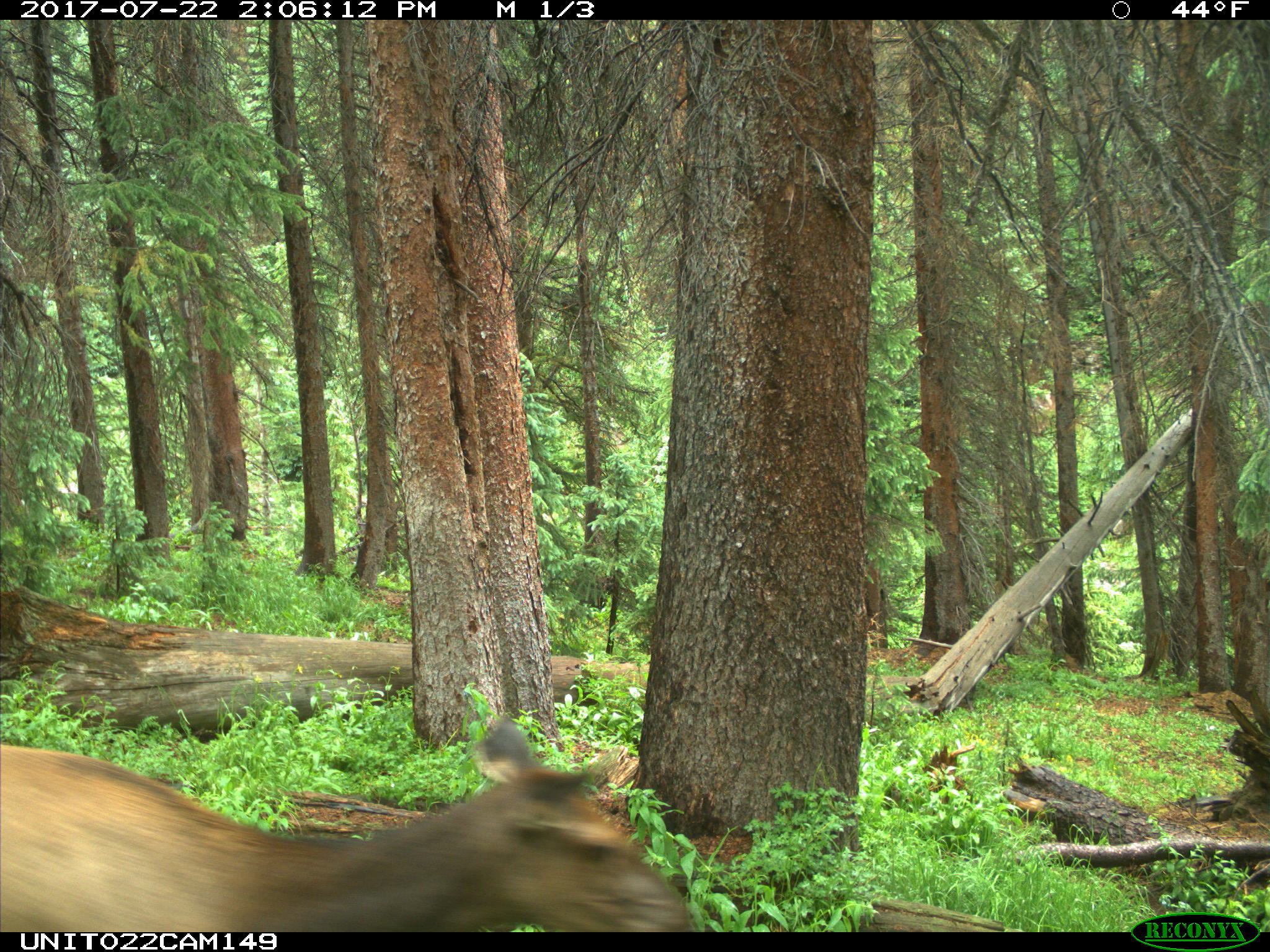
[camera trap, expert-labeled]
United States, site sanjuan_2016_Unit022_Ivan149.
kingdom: Animalia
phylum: Chordata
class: Mammalia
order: Artiodactyla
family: Cervidae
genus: Cervus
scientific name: Cervus elaphus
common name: red deer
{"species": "Cervus elaphus (red deer)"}